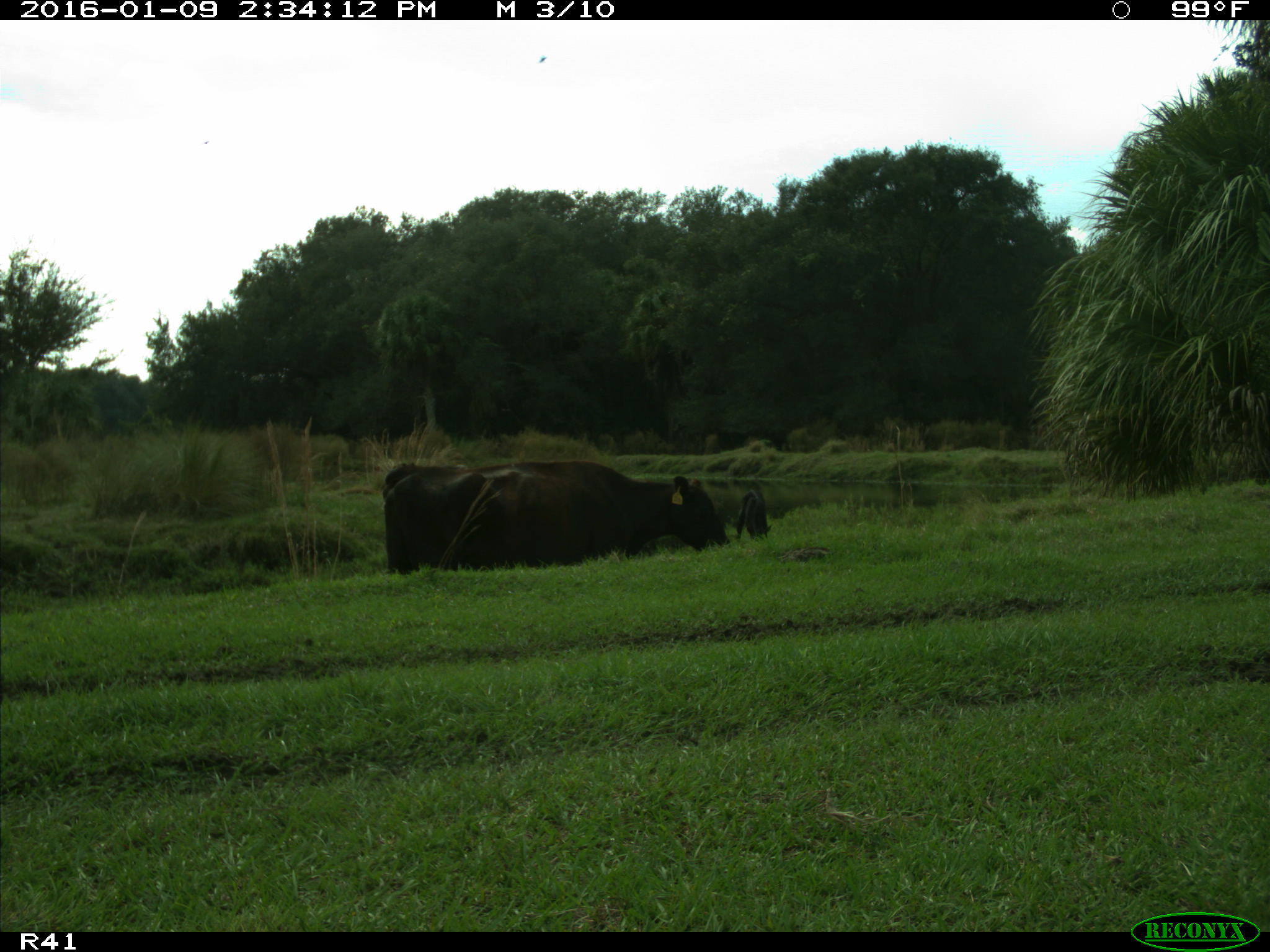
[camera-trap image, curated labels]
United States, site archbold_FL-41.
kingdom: Animalia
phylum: Chordata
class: Mammalia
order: Artiodactyla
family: Bovidae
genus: Bos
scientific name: Bos taurus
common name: domestic cow